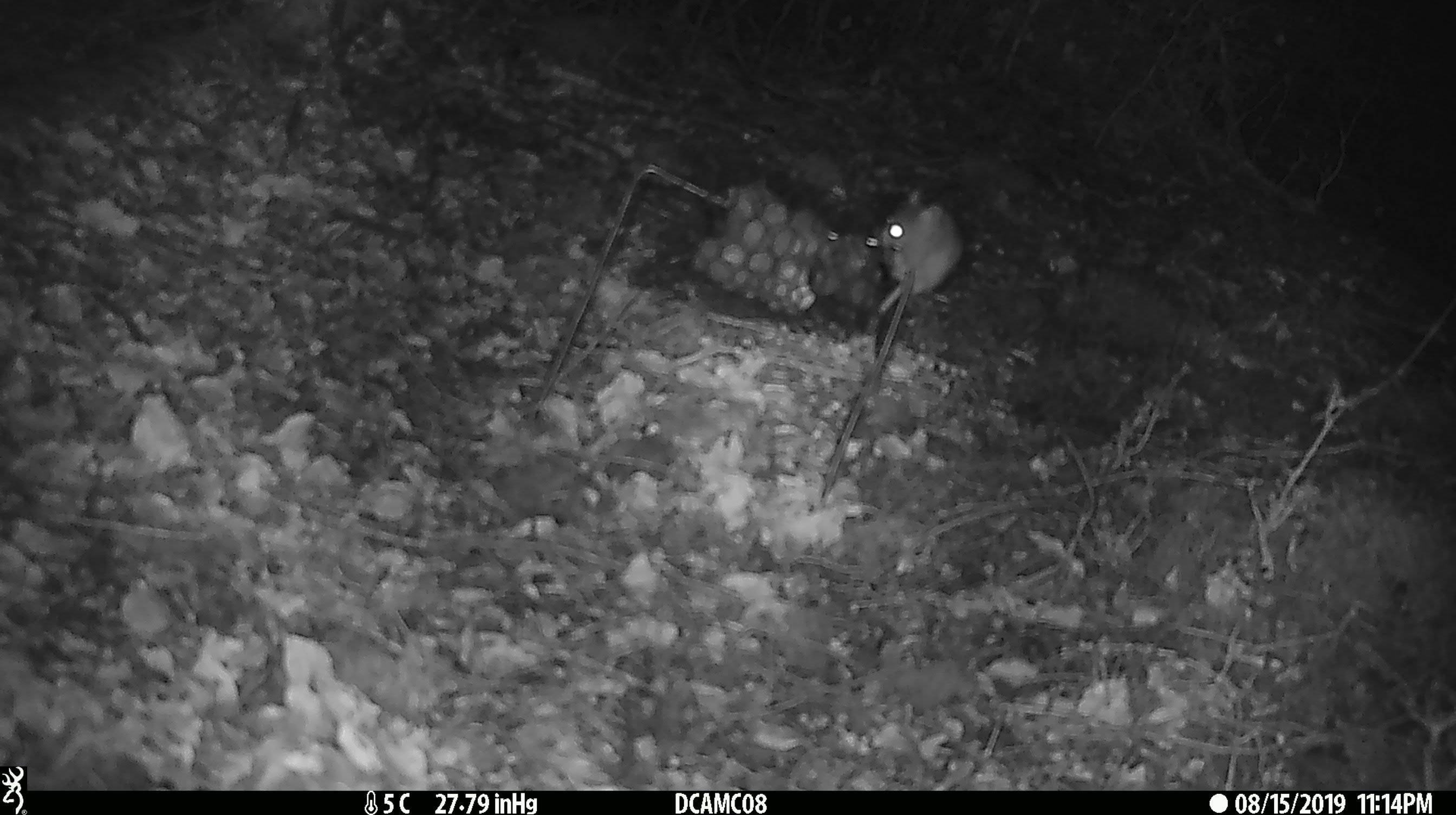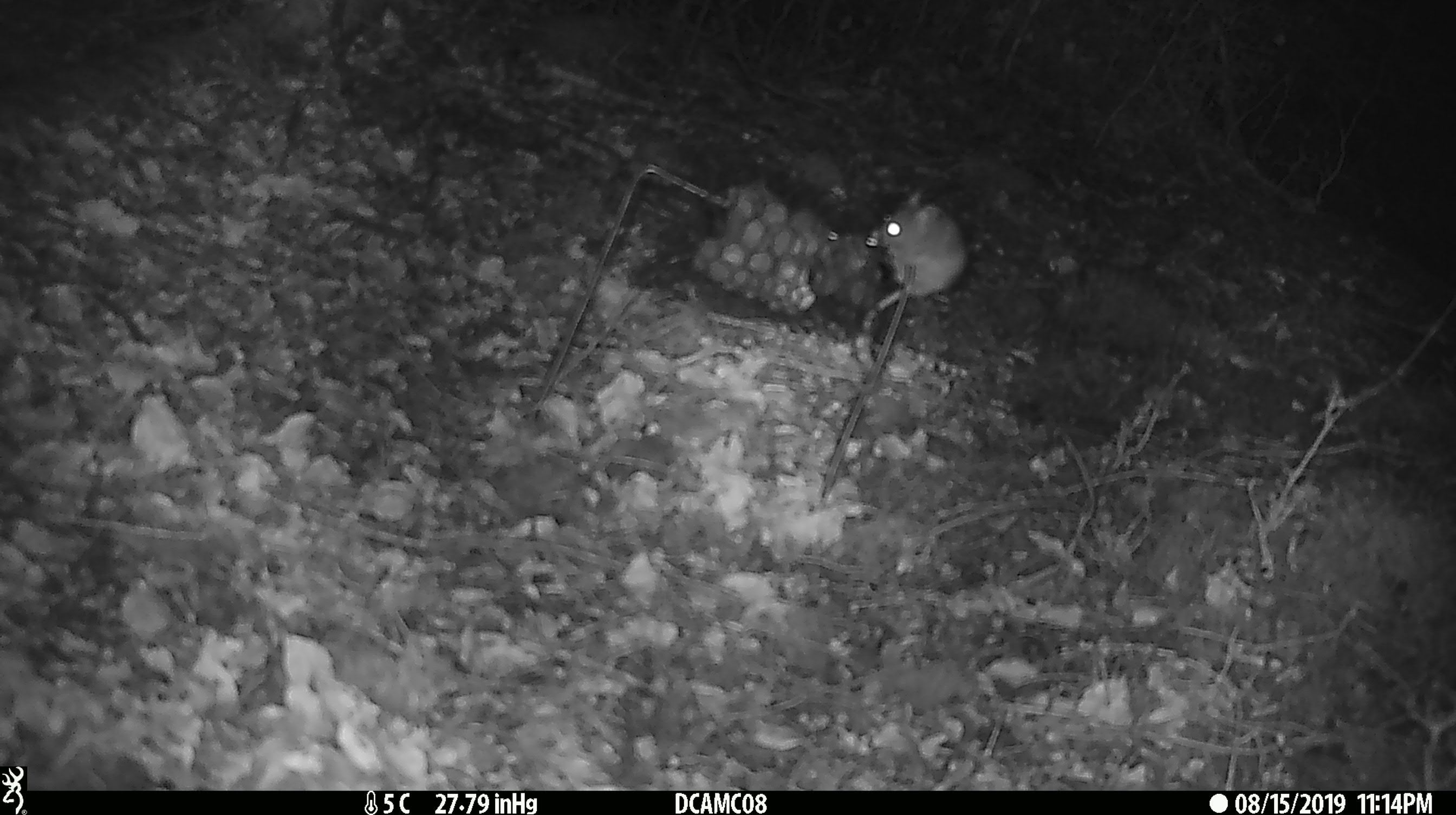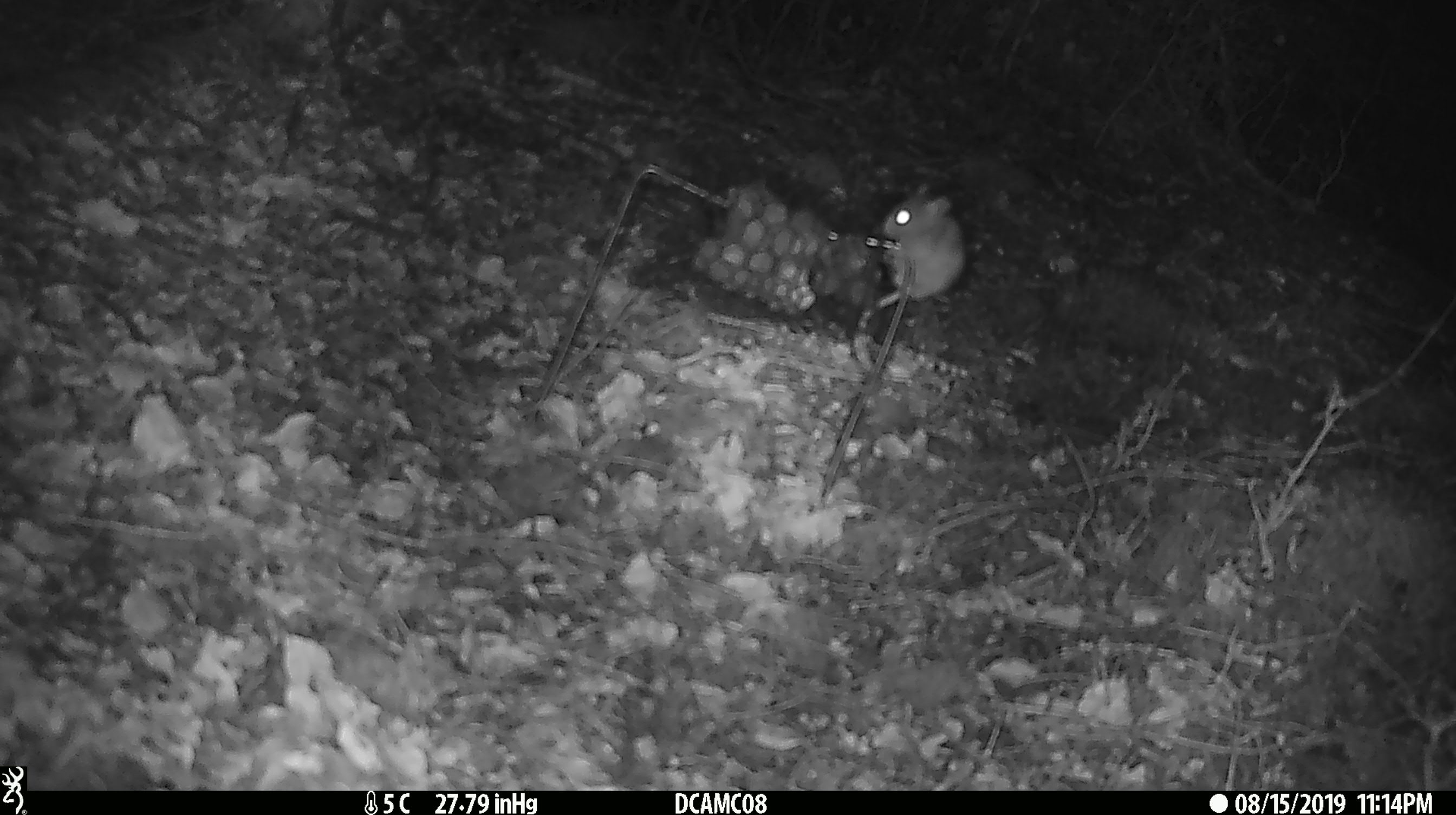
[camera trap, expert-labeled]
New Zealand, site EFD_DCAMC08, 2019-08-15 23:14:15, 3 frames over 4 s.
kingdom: Animalia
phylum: Chordata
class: Mammalia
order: Rodentia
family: Muridae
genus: Mus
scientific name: Mus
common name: mouse